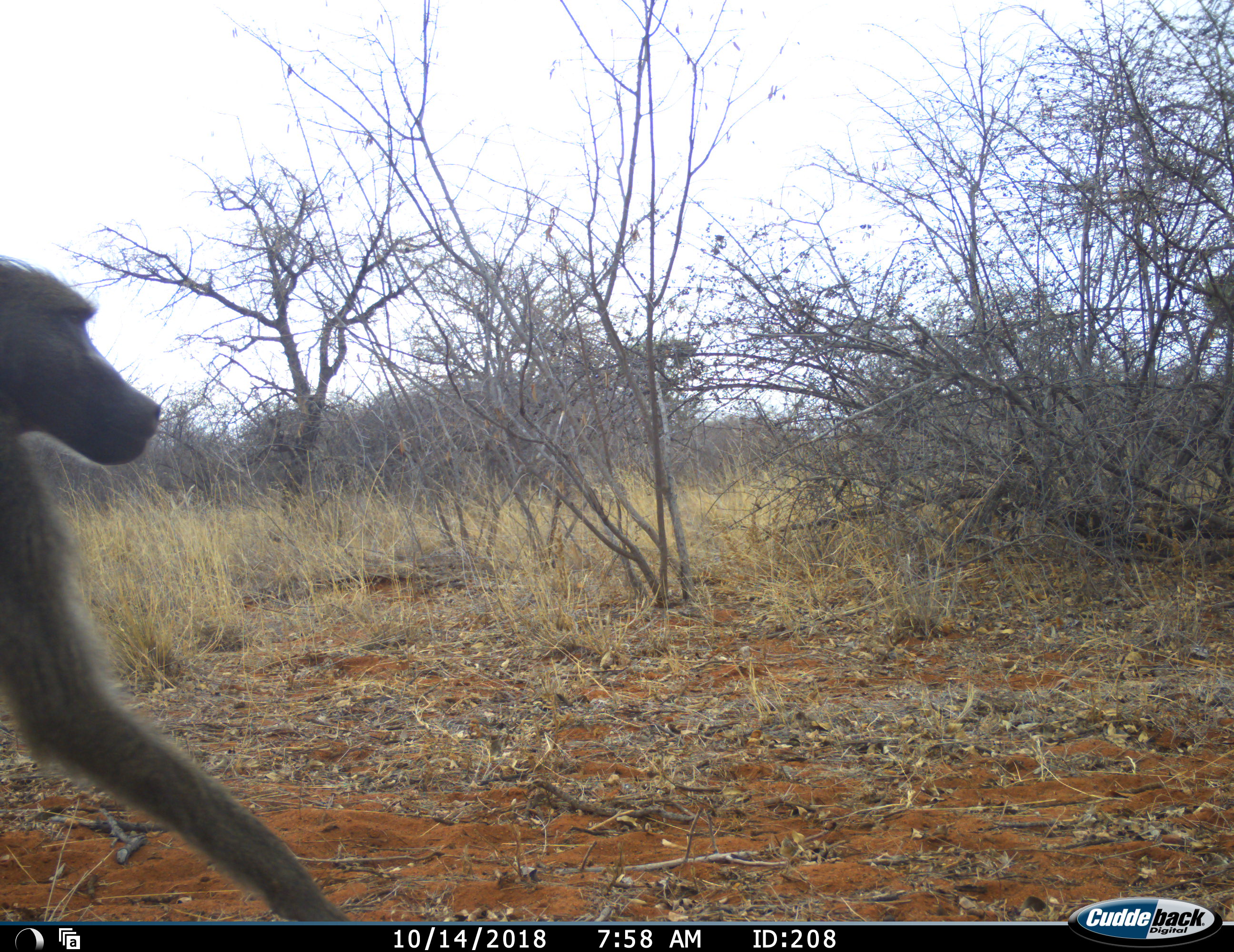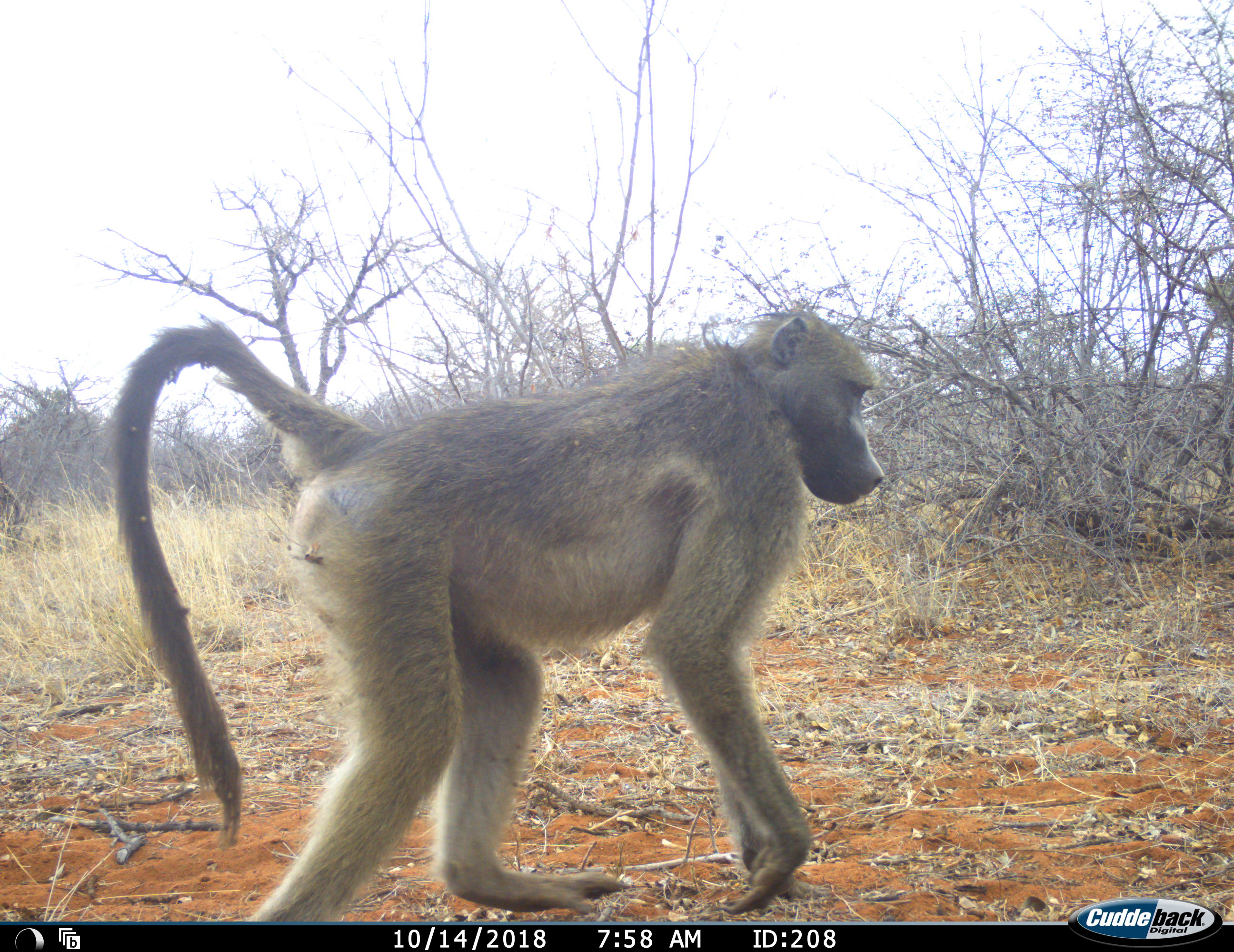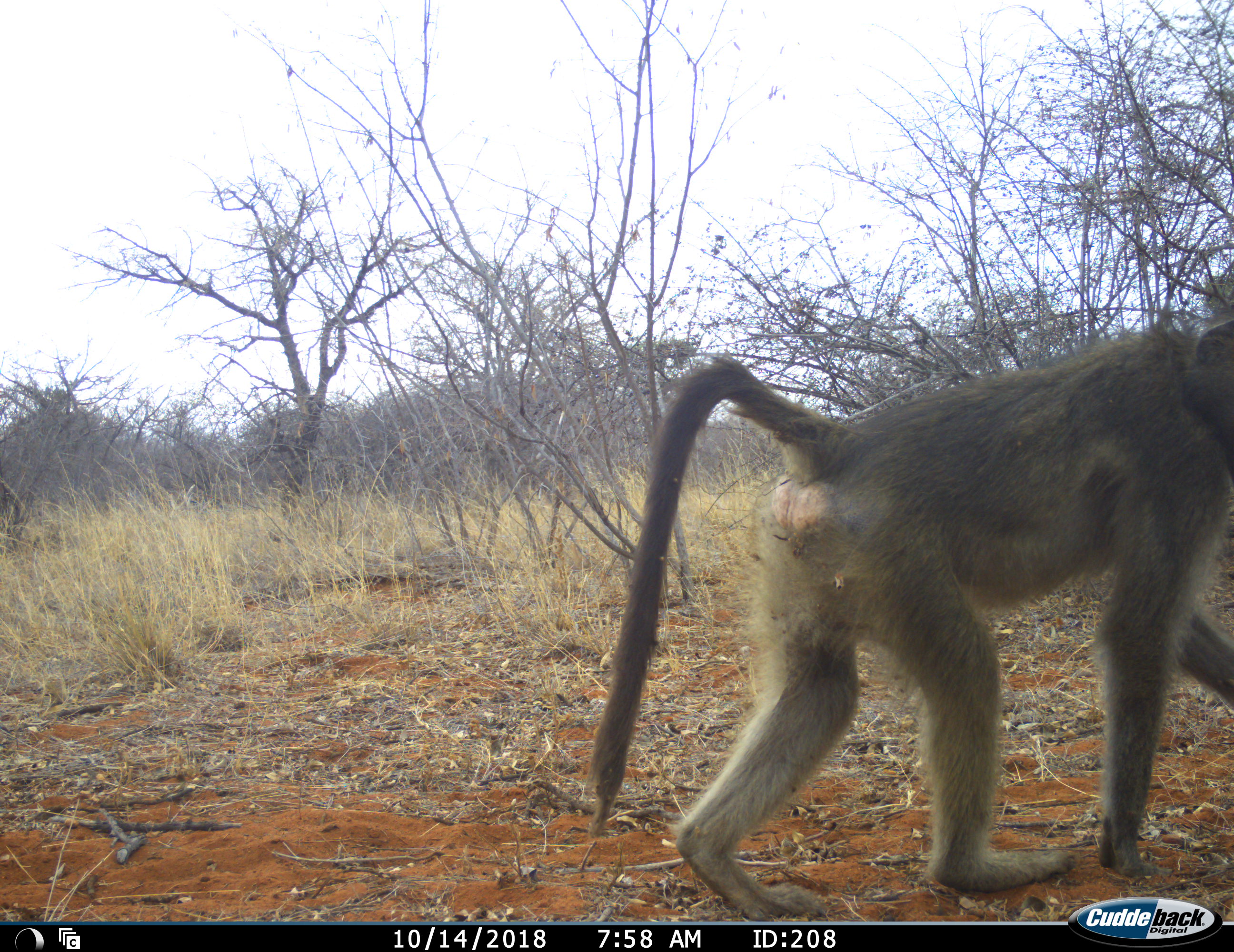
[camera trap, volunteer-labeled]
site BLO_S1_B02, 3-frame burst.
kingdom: Animalia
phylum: Chordata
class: Mammalia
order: Primates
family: Cercopithecidae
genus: Papio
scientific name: Papio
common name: baboon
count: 1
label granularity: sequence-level